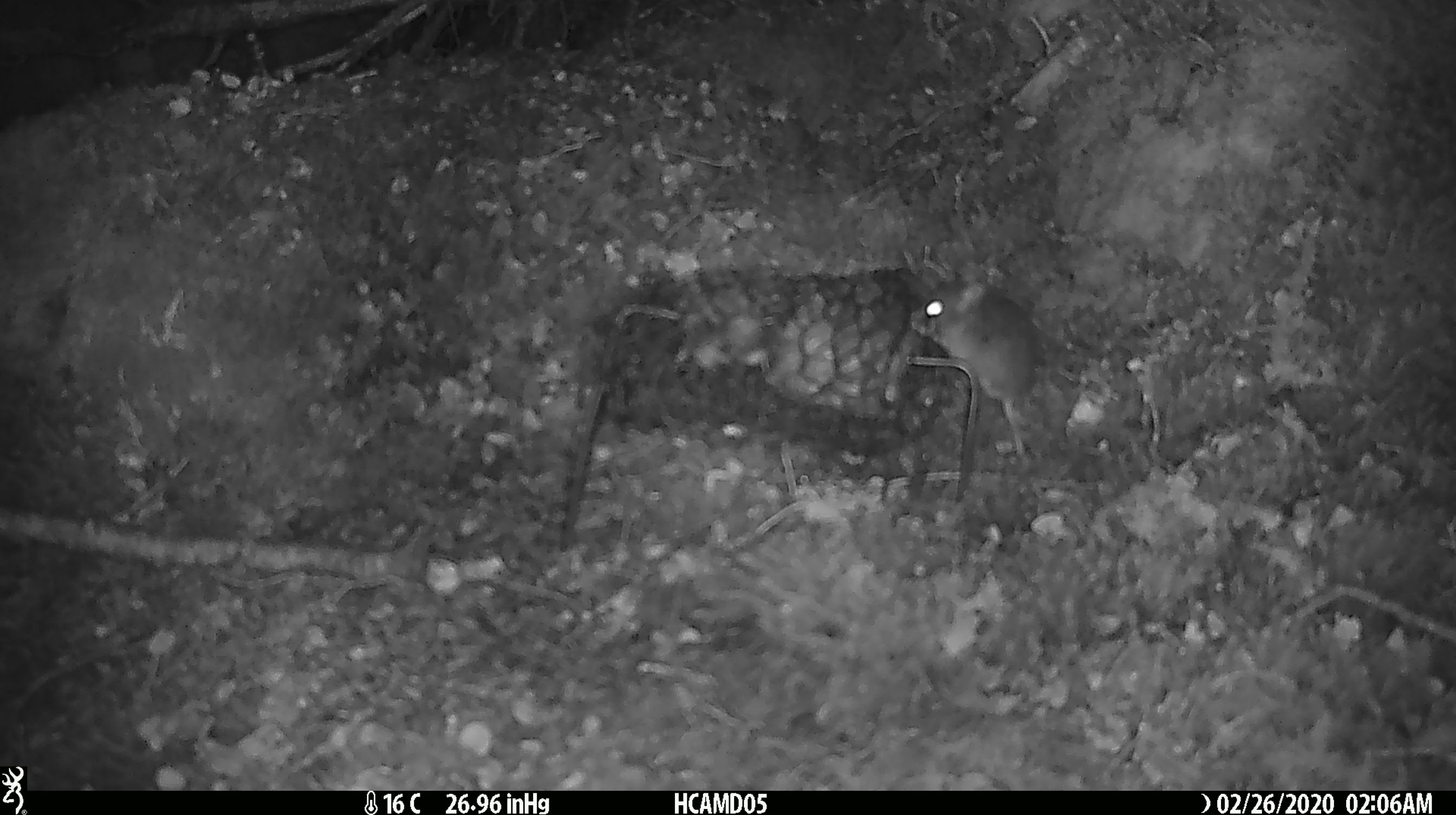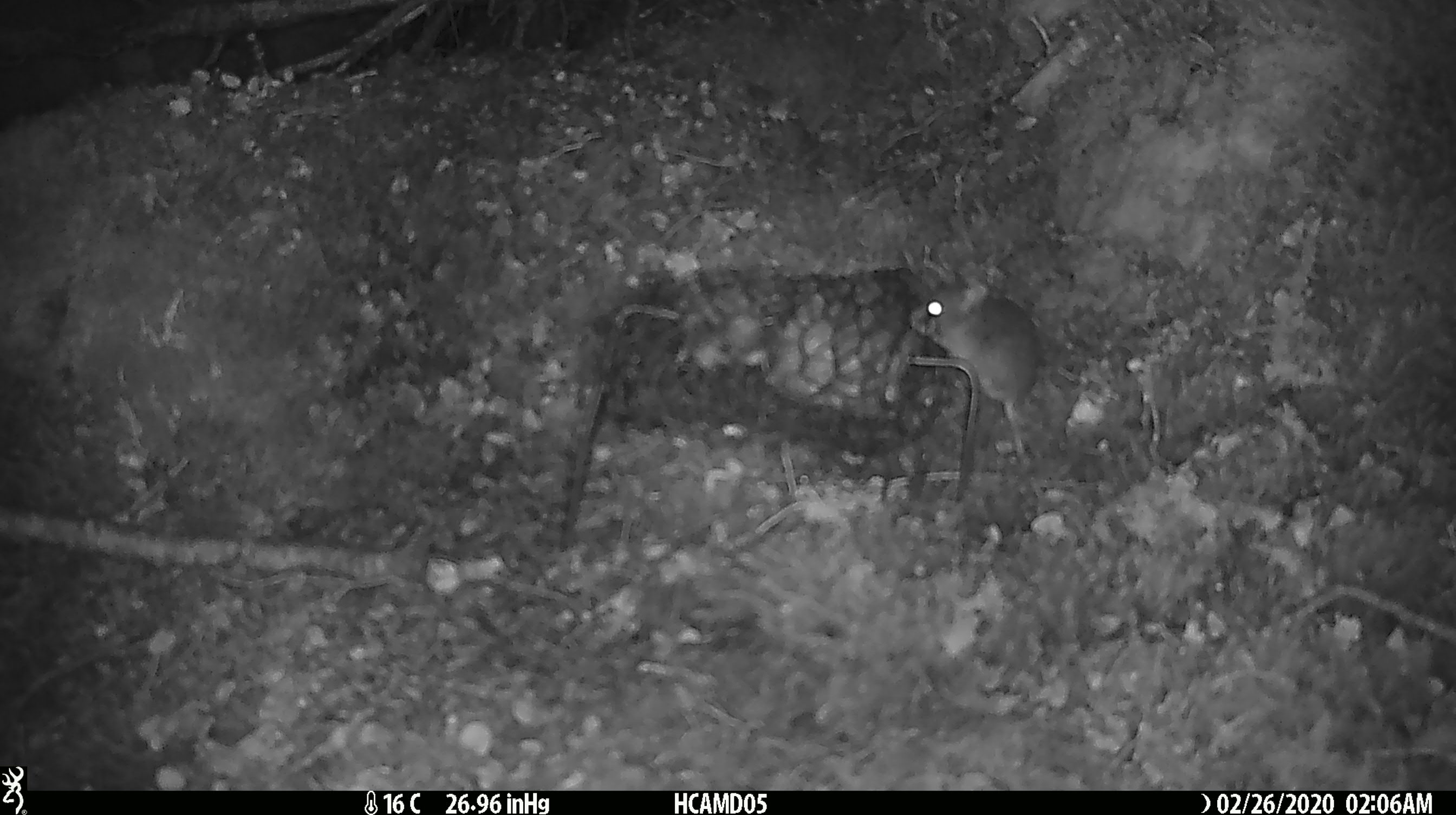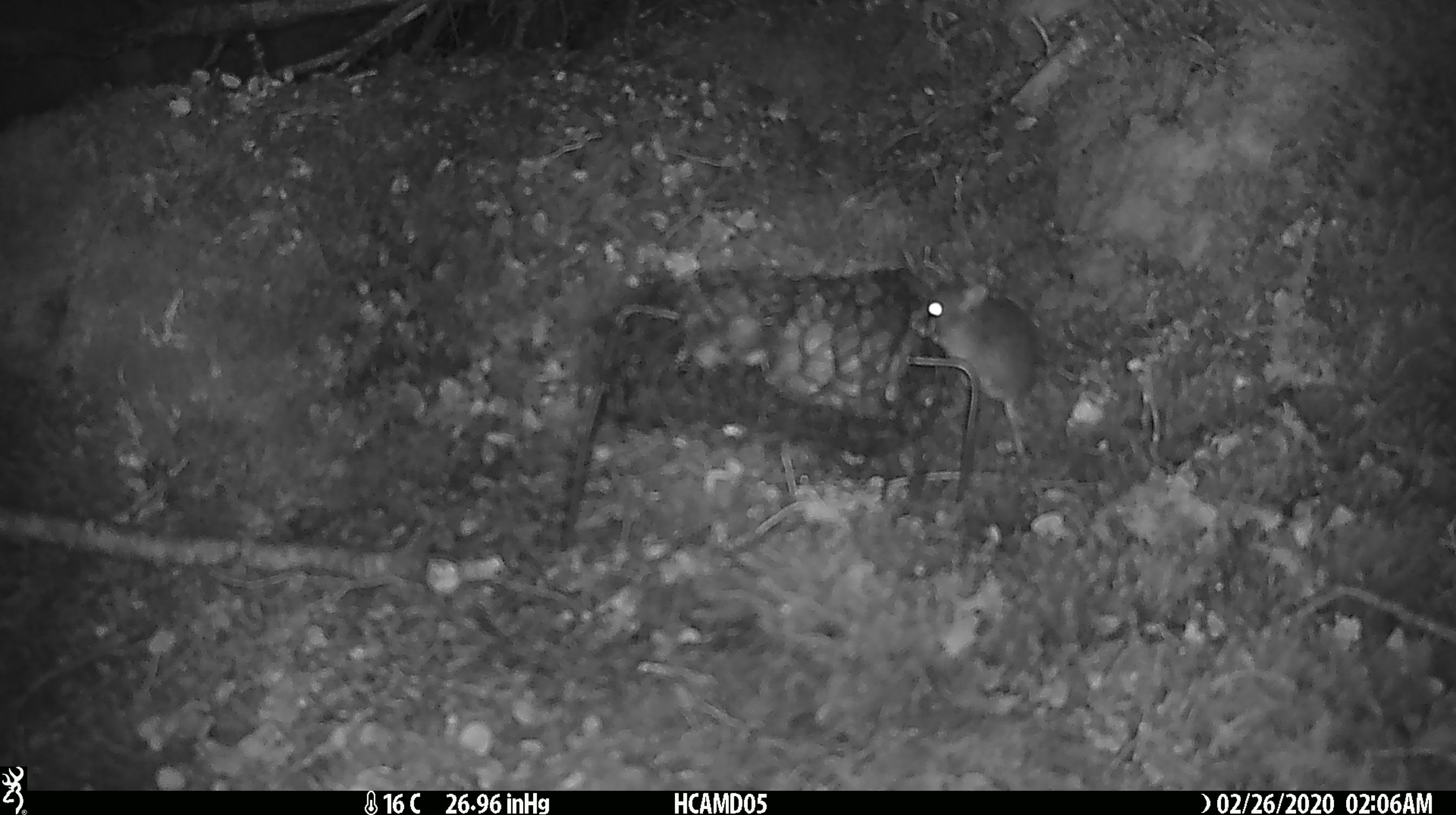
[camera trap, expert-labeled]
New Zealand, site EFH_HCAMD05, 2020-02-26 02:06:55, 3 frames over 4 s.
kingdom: Animalia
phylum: Chordata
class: Mammalia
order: Rodentia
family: Muridae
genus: Mus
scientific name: Mus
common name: mouse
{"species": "mouse (Mus)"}